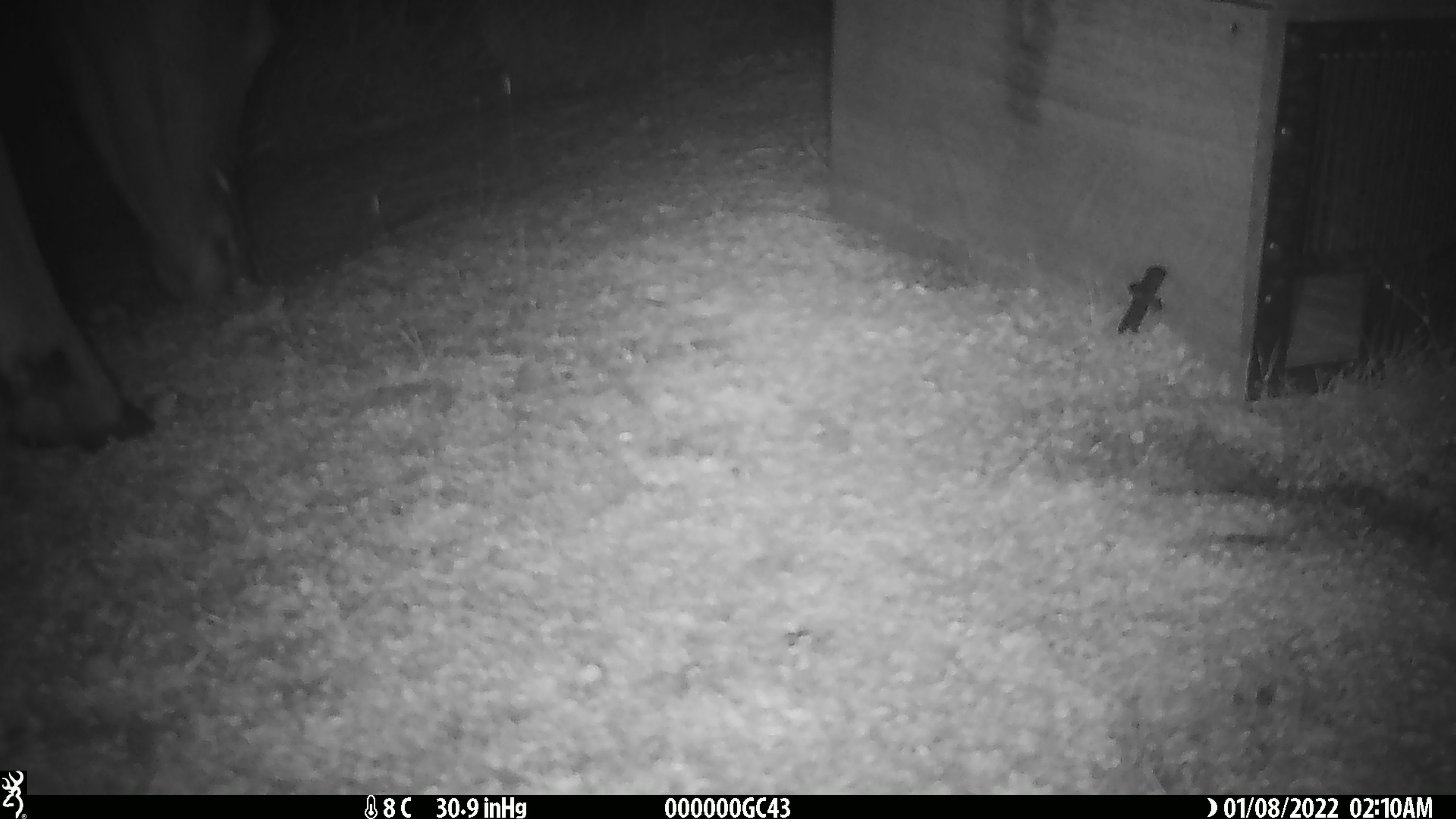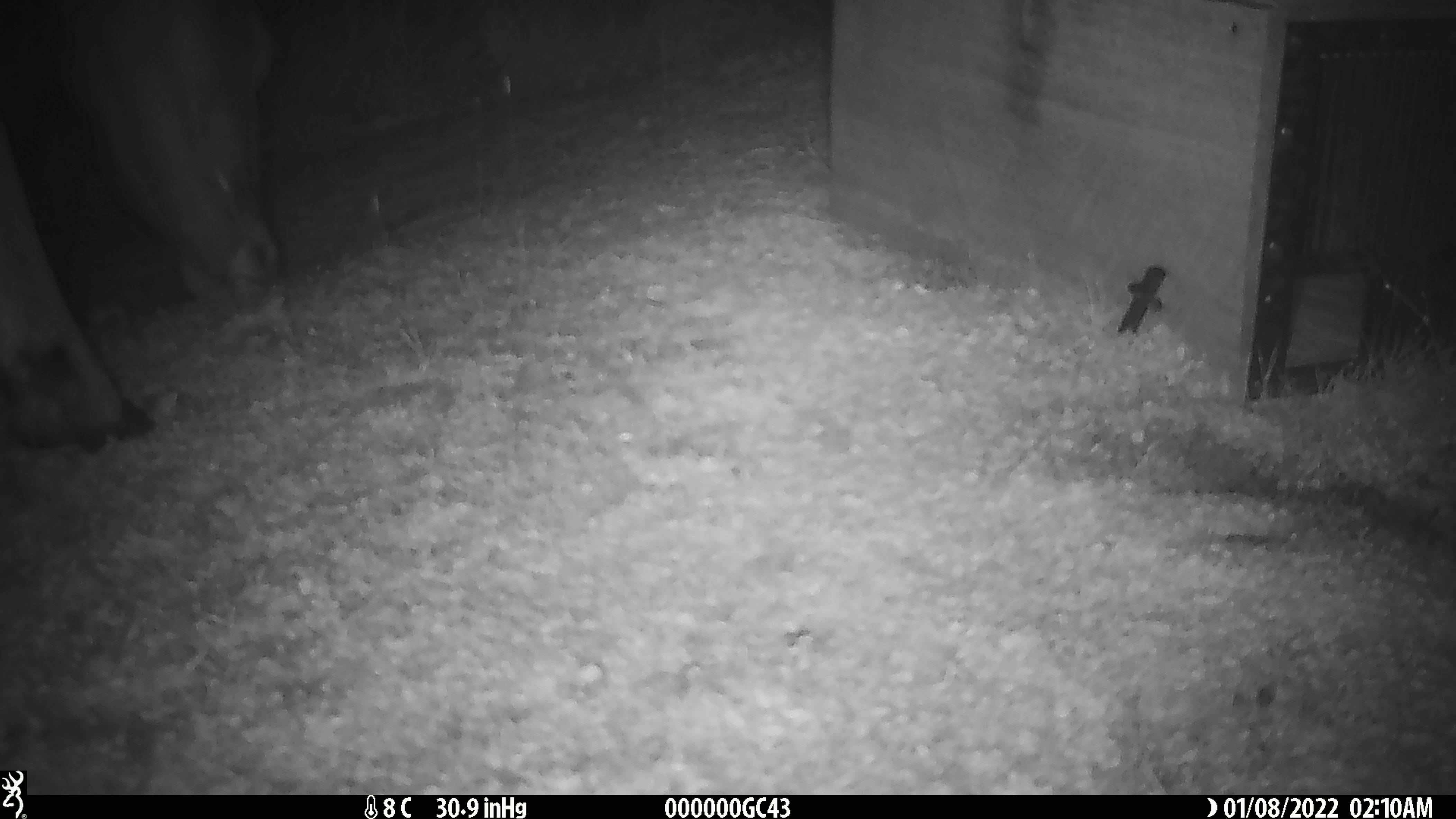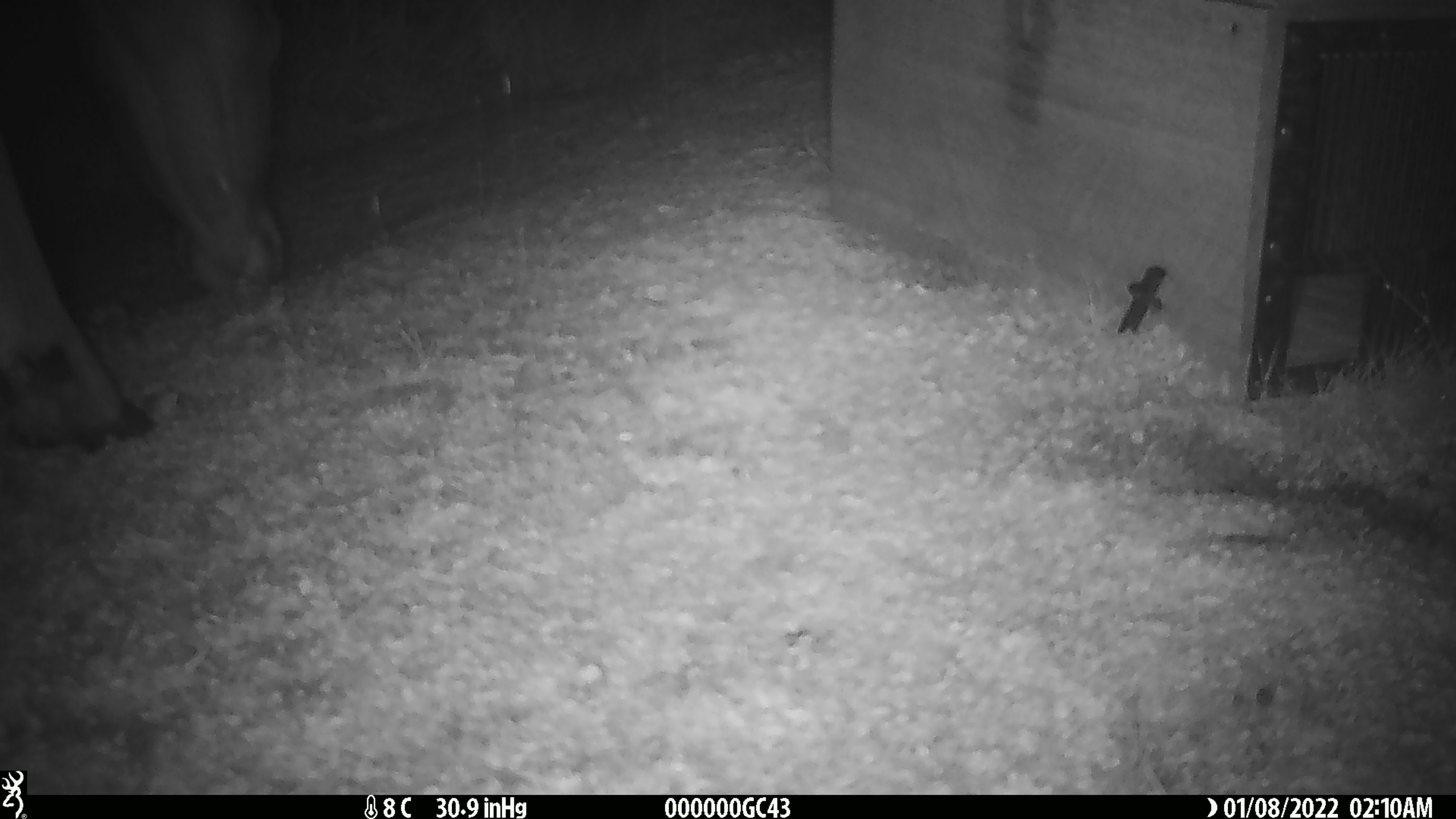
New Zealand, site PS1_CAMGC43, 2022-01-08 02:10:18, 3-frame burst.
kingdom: Animalia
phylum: Chordata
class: Mammalia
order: Artiodactyla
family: Cervidae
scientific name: Cervidae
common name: deer